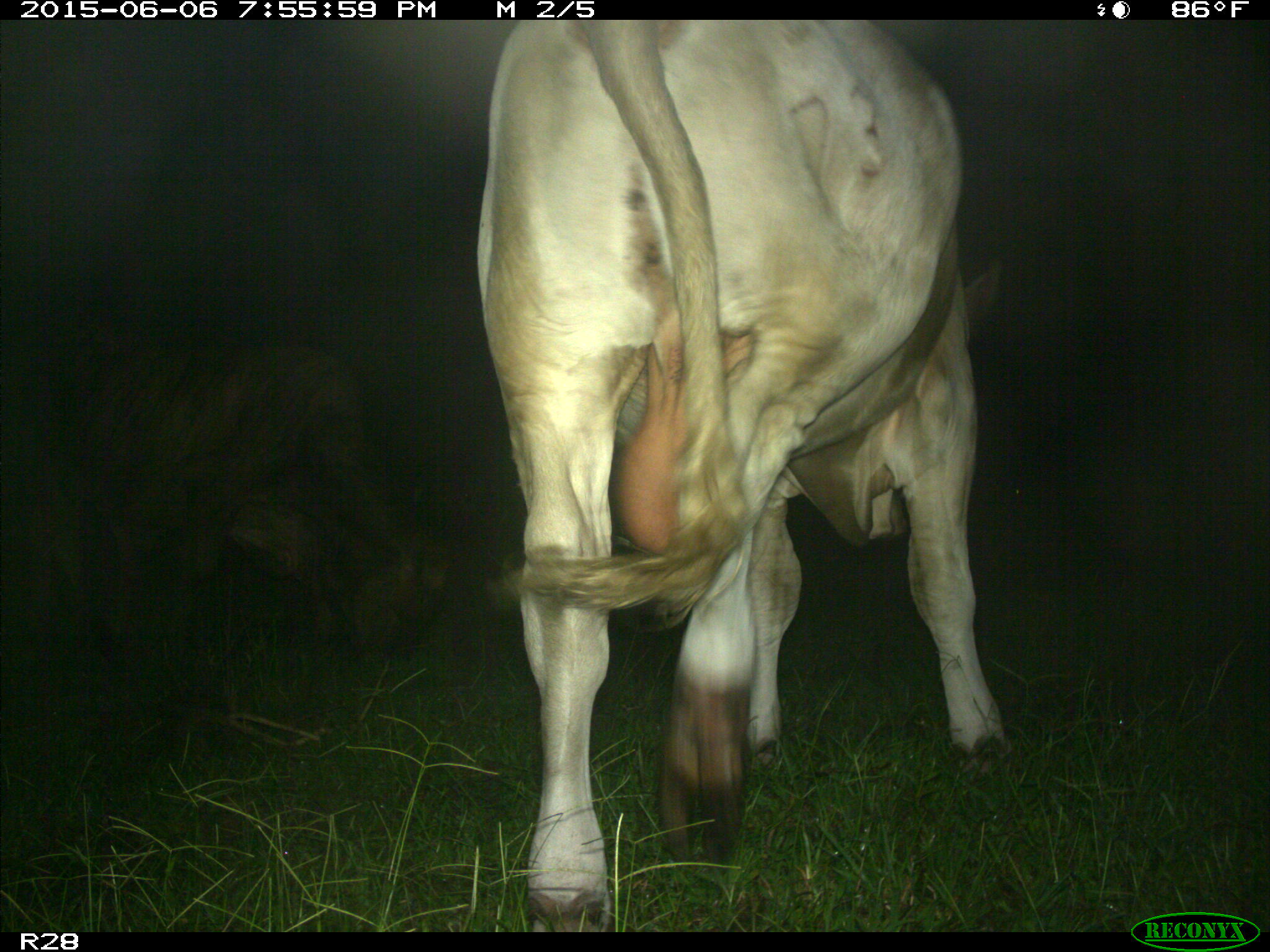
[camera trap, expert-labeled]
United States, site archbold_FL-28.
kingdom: Animalia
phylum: Chordata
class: Mammalia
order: Artiodactyla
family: Bovidae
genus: Bos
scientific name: Bos taurus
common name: domestic cow